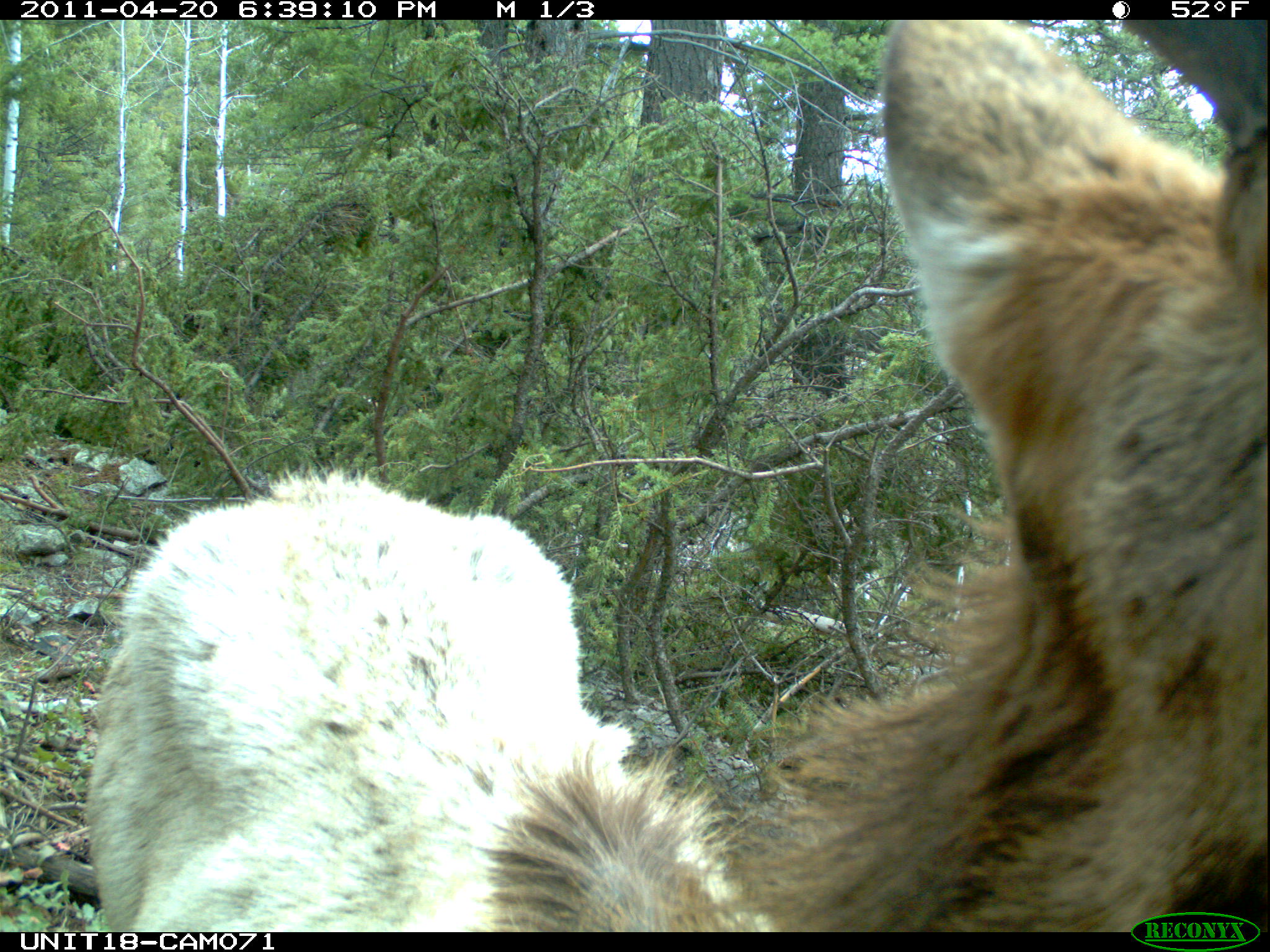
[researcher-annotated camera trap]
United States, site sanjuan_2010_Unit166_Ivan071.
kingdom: Animalia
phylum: Chordata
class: Mammalia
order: Artiodactyla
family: Cervidae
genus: Cervus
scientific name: Cervus elaphus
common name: red deer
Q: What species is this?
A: Cervus elaphus (red deer).